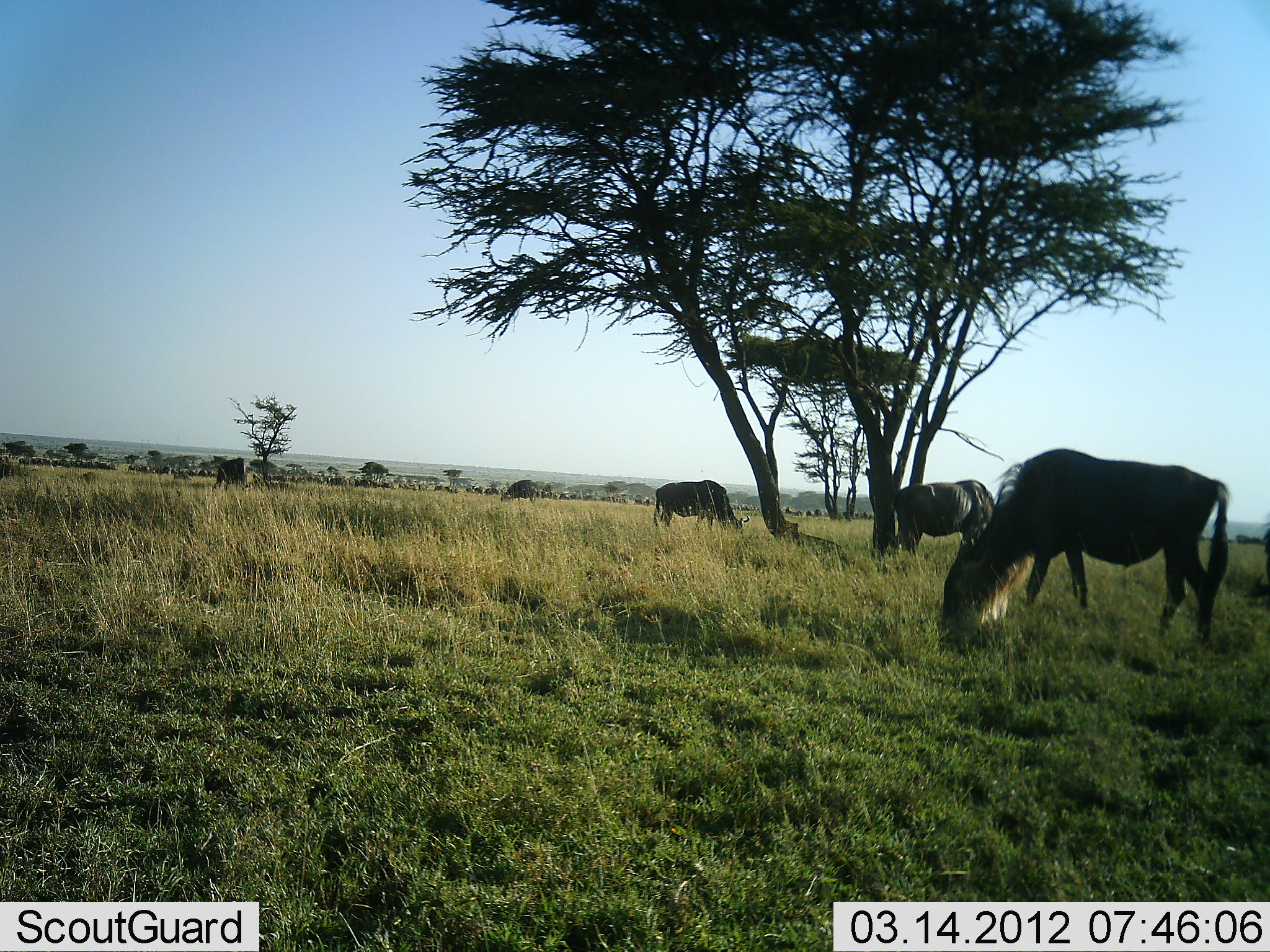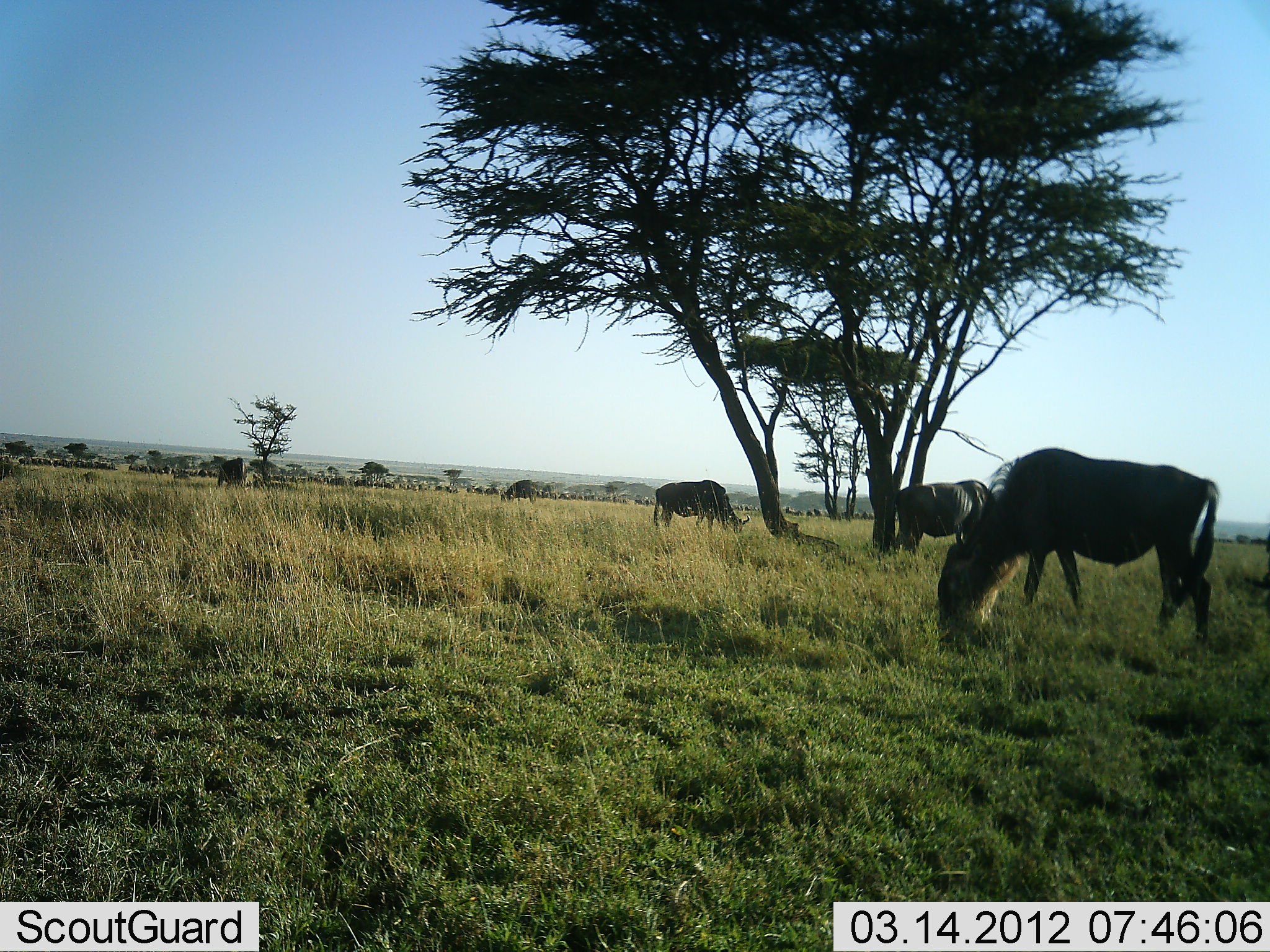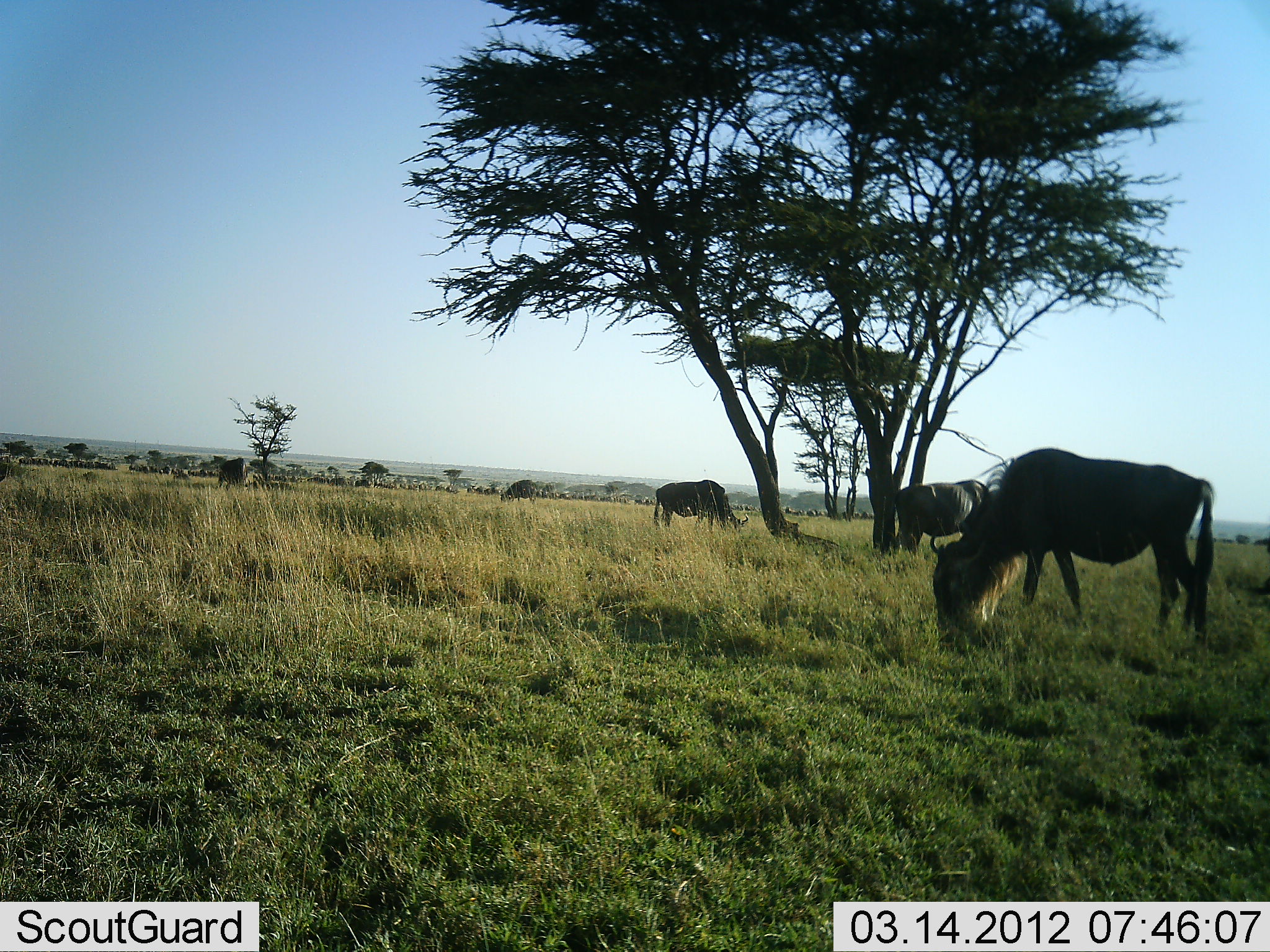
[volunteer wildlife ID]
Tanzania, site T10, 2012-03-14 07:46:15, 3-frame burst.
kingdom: Animalia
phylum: Chordata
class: Mammalia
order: Artiodactyla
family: Bovidae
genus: Connochaetes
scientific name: Connochaetes taurinus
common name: blue wildebeest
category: wildebeest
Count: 4.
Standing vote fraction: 21%.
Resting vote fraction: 0%.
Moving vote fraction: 5%.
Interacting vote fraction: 0%.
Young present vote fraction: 0%.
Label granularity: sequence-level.